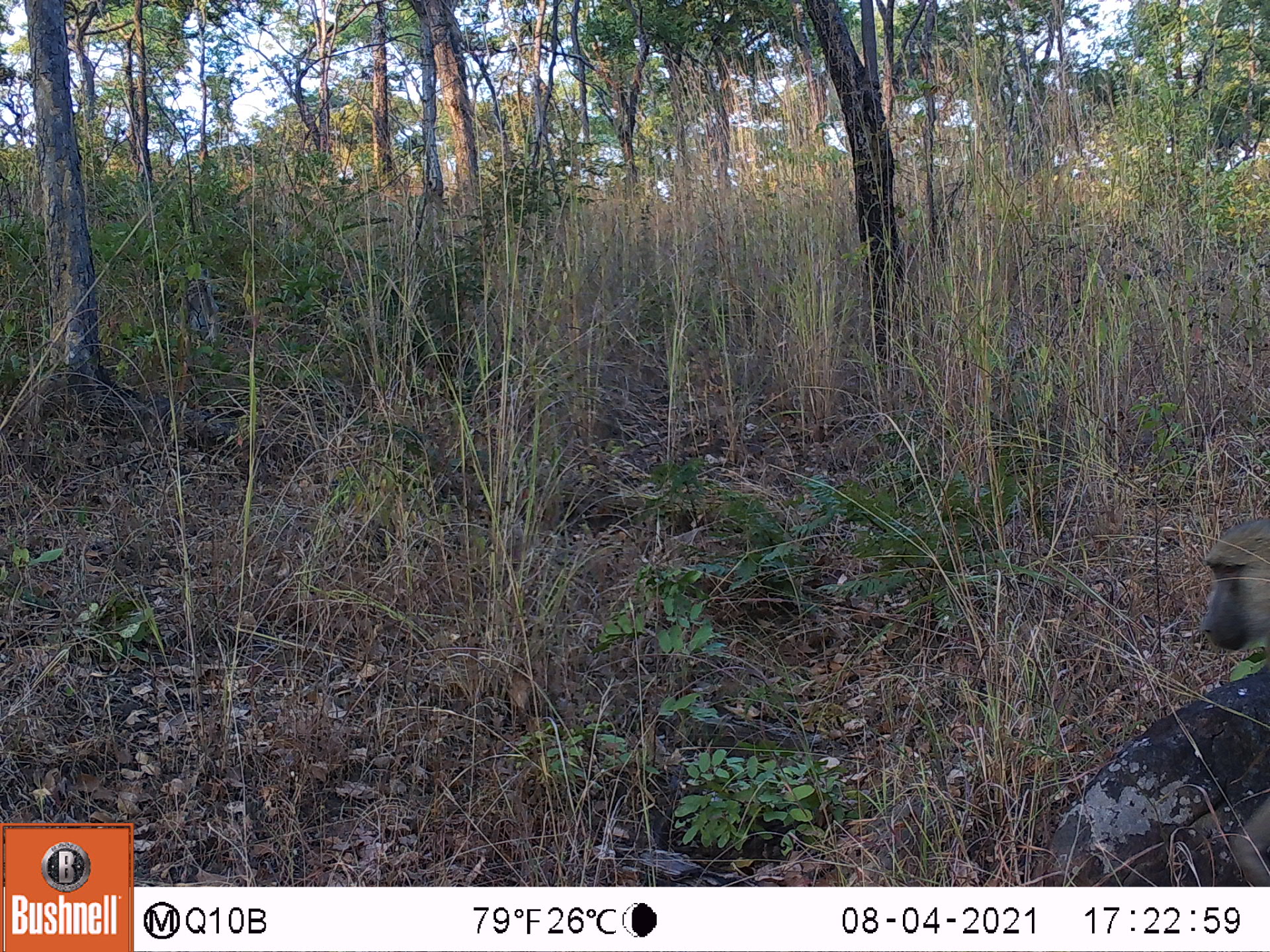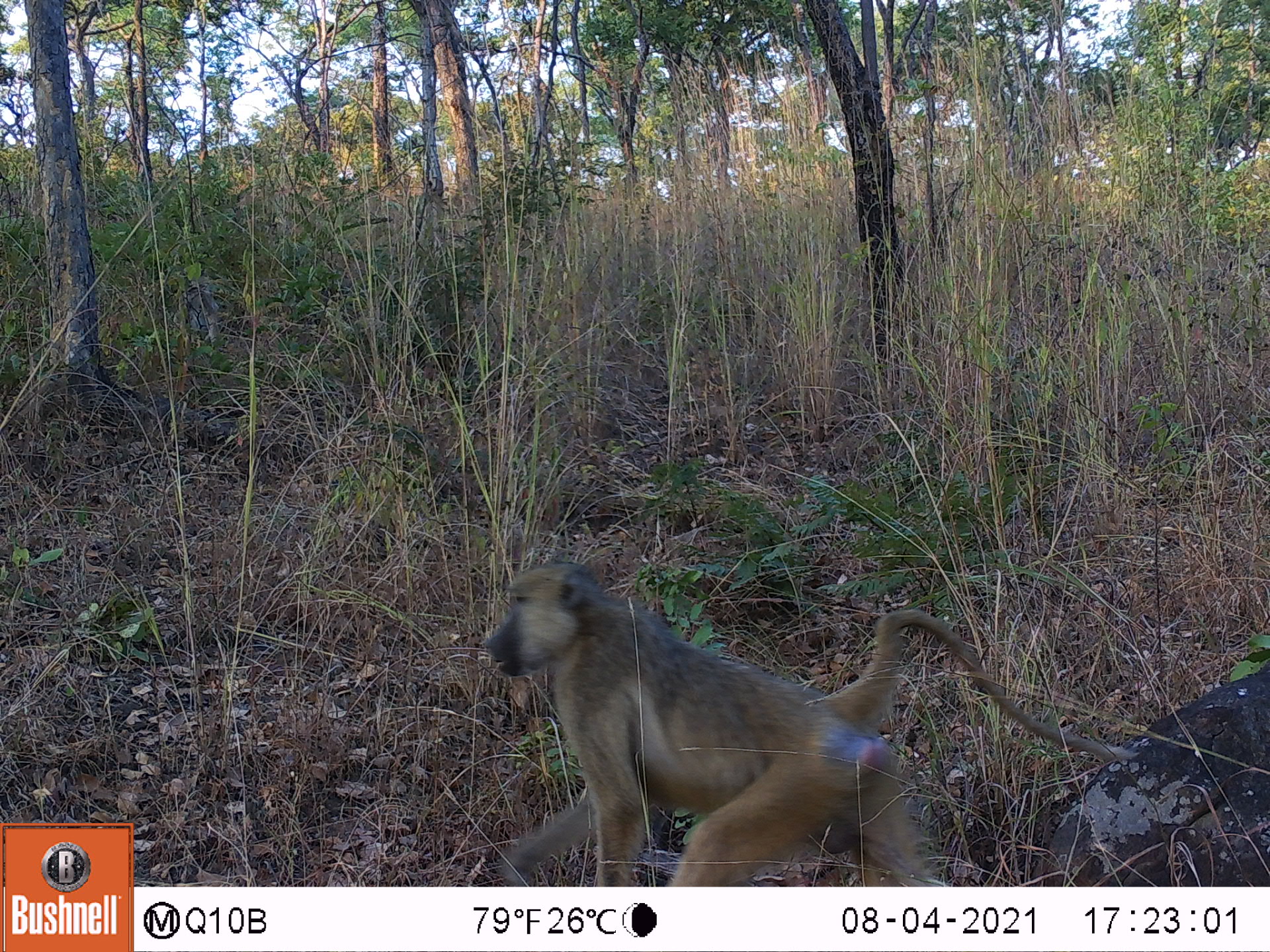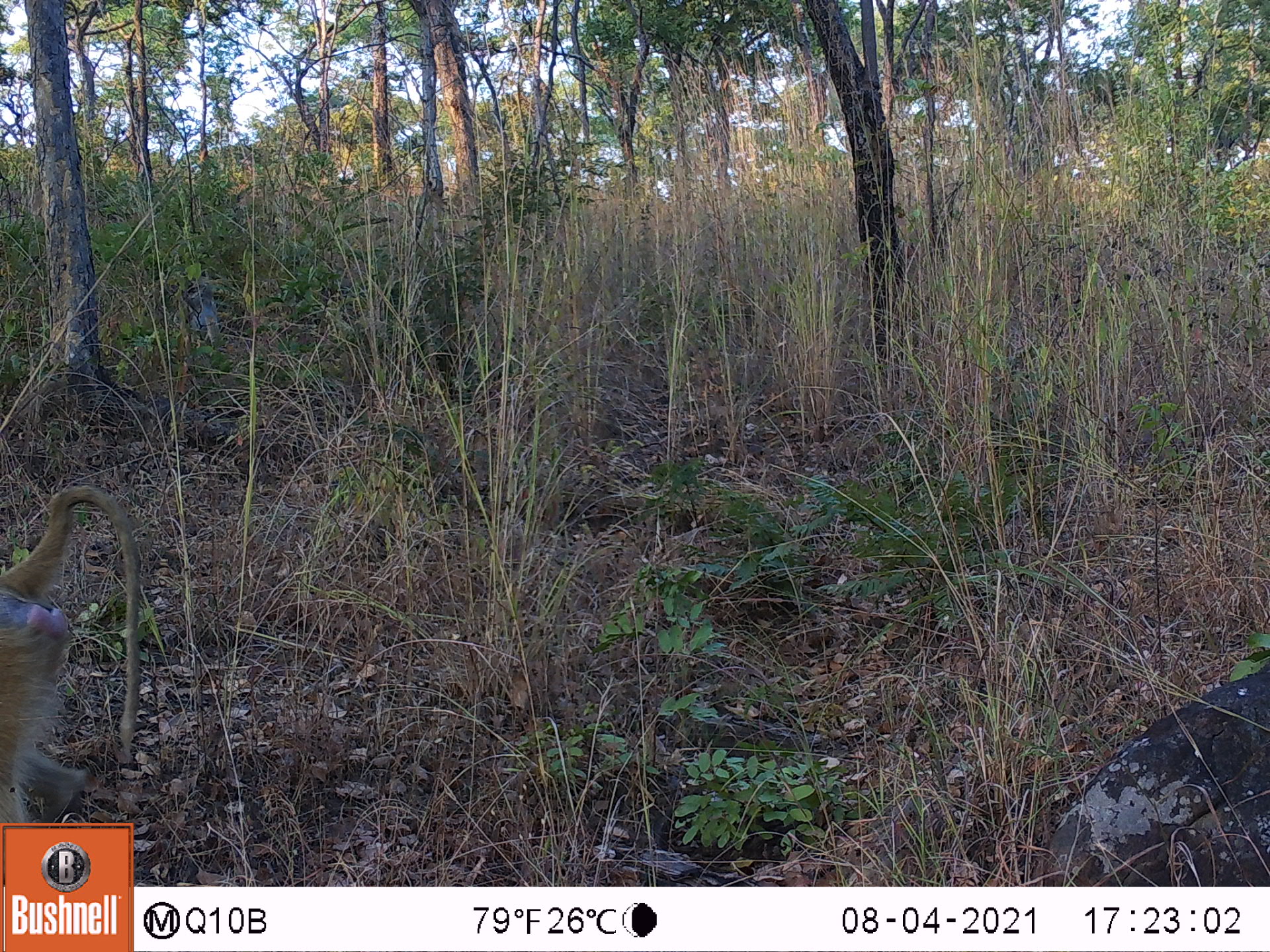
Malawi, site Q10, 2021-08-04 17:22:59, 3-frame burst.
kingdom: Animalia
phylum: Chordata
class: Mammalia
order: Primates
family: Cercopithecidae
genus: Papio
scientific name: Papio cynocephalus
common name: yellow baboon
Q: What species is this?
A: Yellow baboon (Papio cynocephalus).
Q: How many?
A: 1.